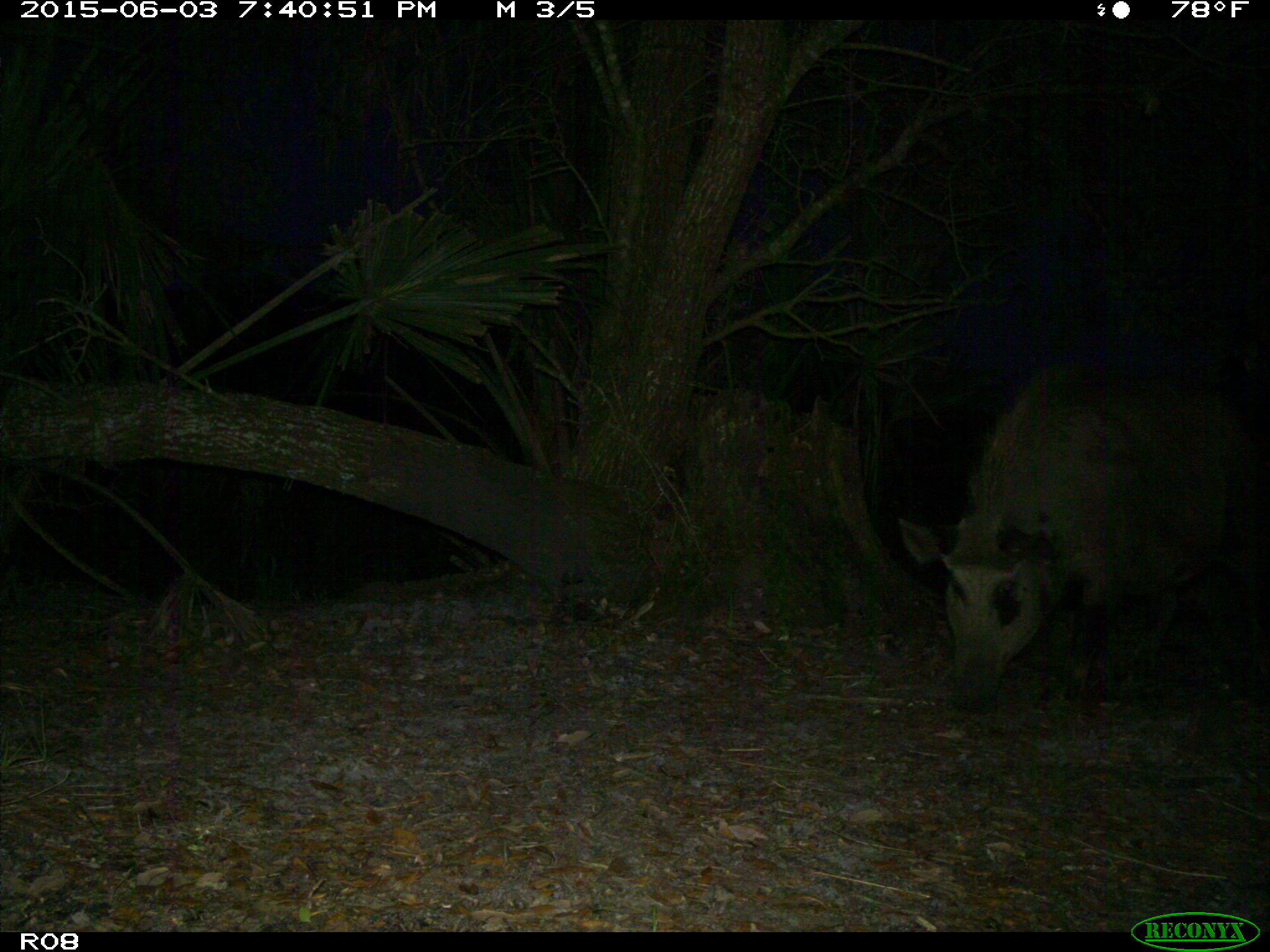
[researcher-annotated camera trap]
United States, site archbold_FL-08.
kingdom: Animalia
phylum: Chordata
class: Mammalia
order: Artiodactyla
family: Suidae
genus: Sus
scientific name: Sus scrofa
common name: wild boar